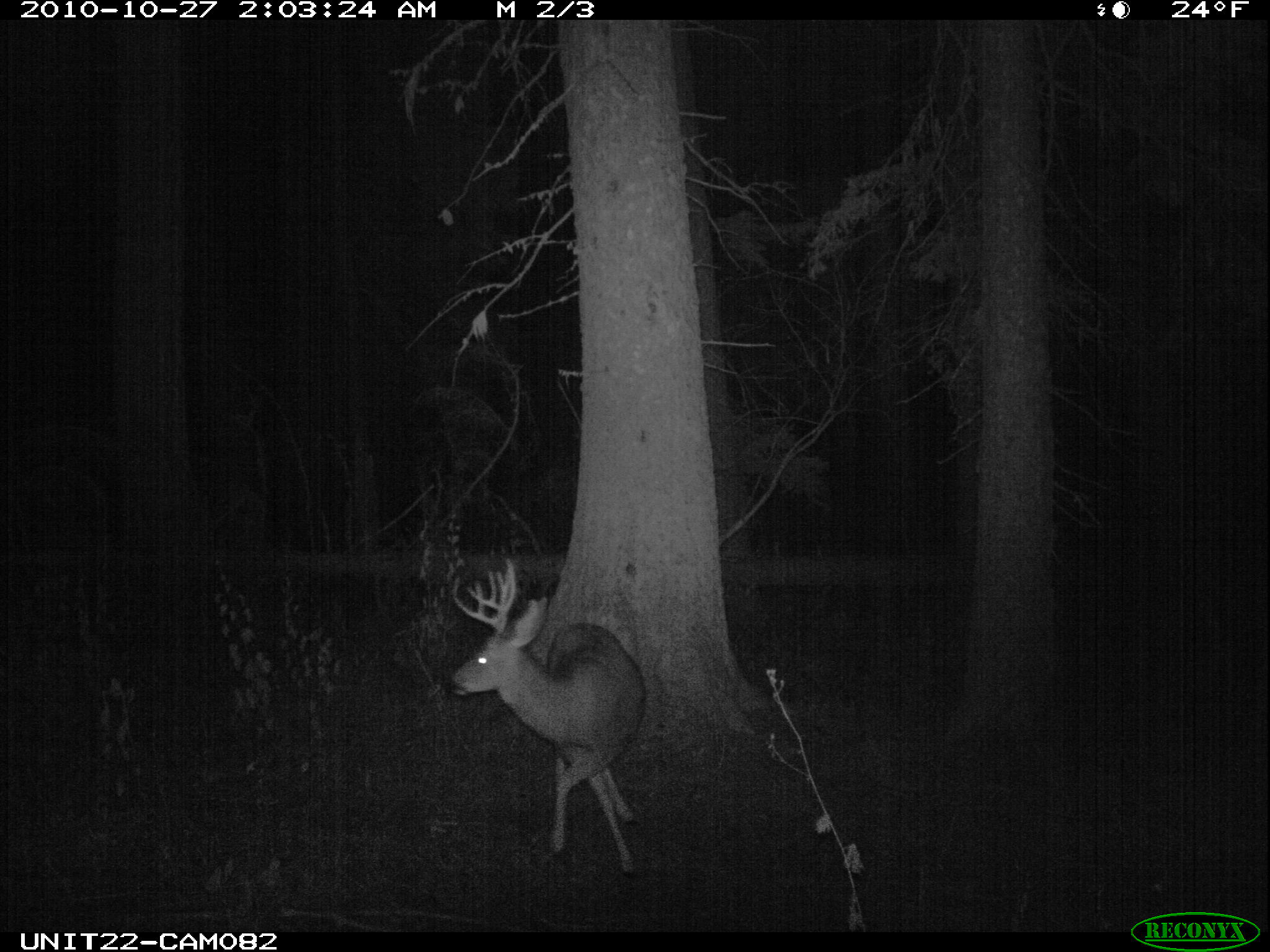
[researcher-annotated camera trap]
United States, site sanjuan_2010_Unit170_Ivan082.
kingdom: Animalia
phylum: Chordata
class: Mammalia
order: Artiodactyla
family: Cervidae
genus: Odocoileus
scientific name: Odocoileus hemionus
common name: mule deer